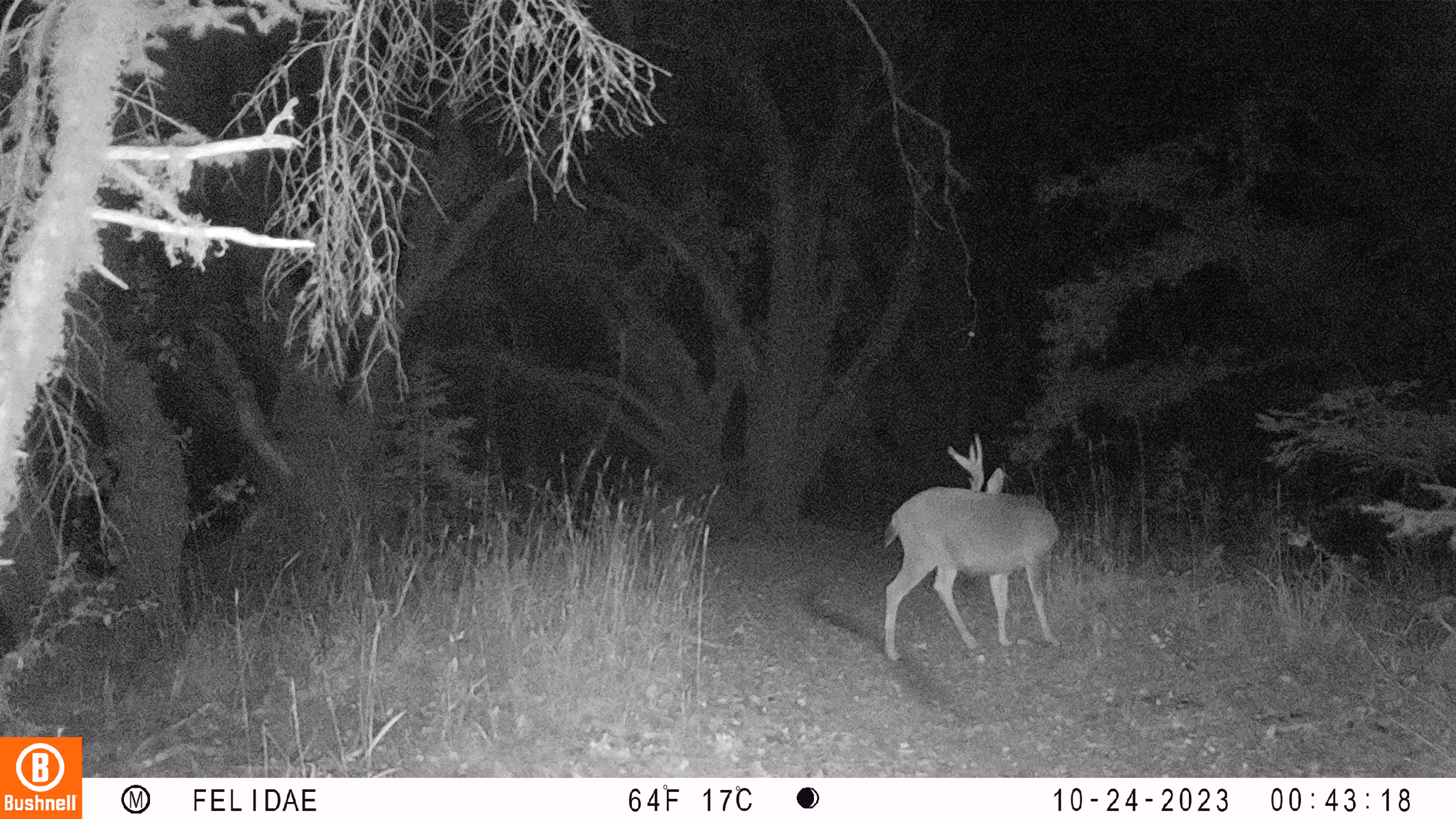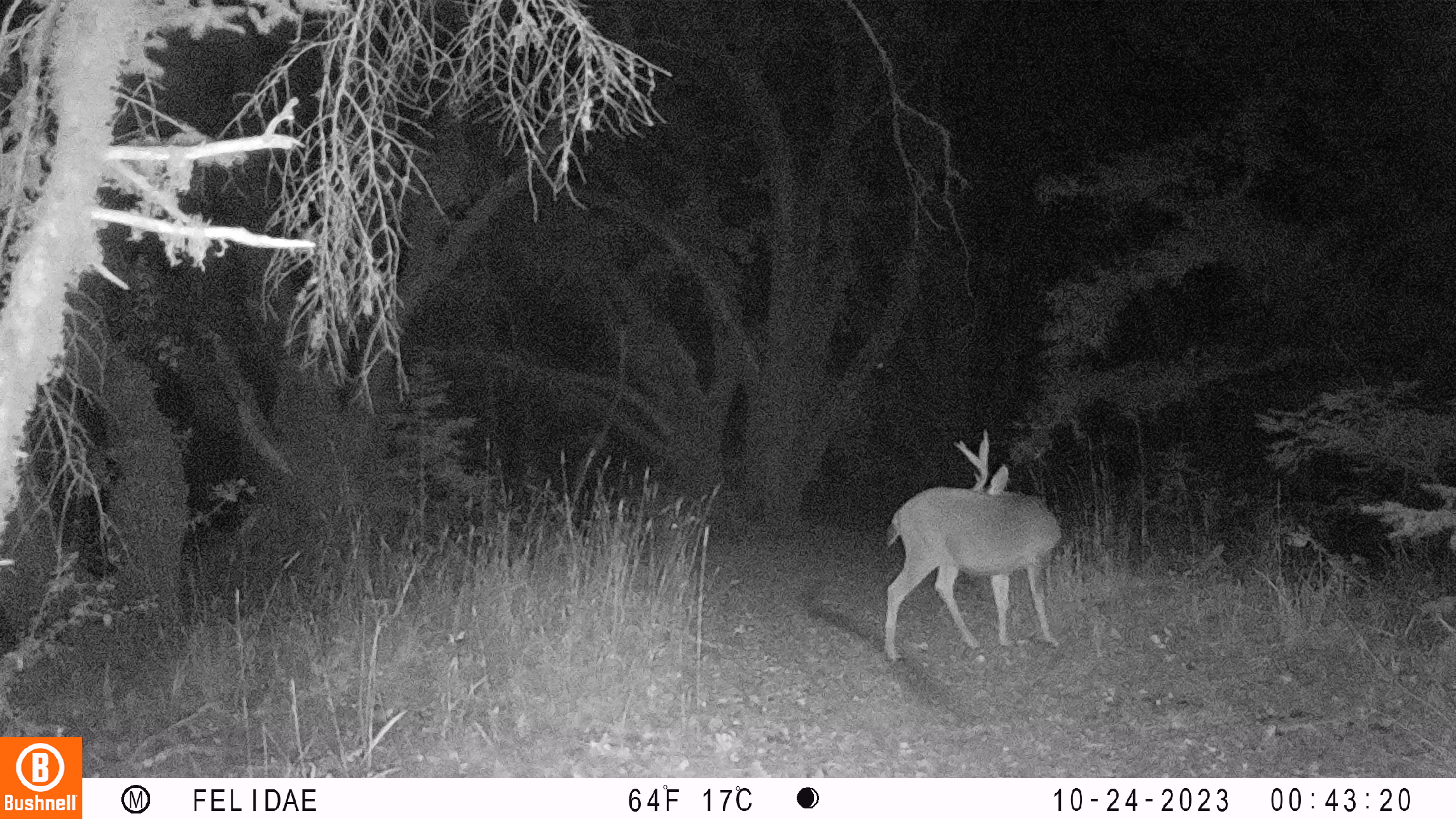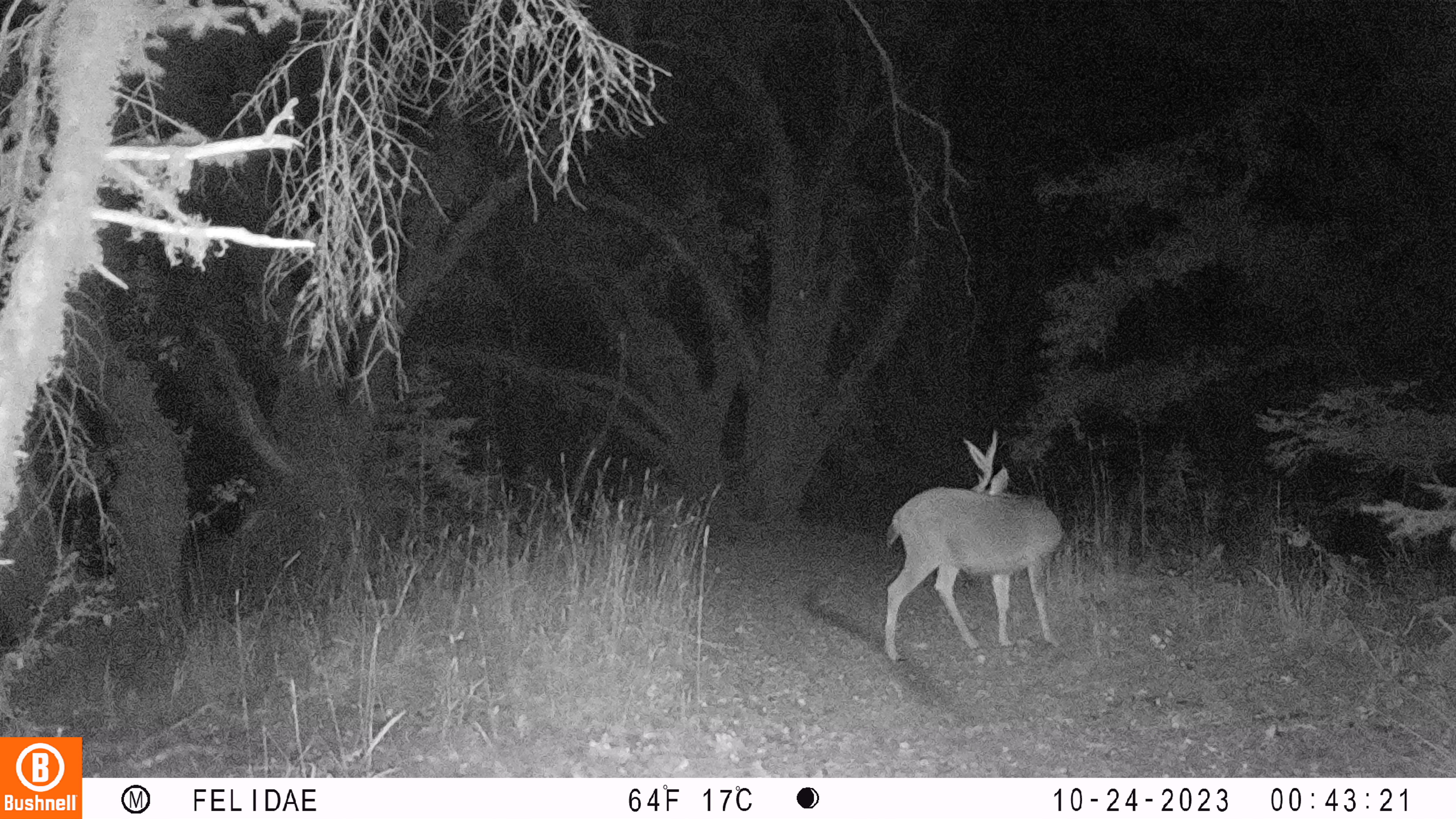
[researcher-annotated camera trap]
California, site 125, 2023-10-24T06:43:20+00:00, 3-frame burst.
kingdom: Animalia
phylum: Chordata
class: Mammalia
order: Artiodactyla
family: Cervidae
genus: Odocoileus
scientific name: Odocoileus hemionus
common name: mule deer